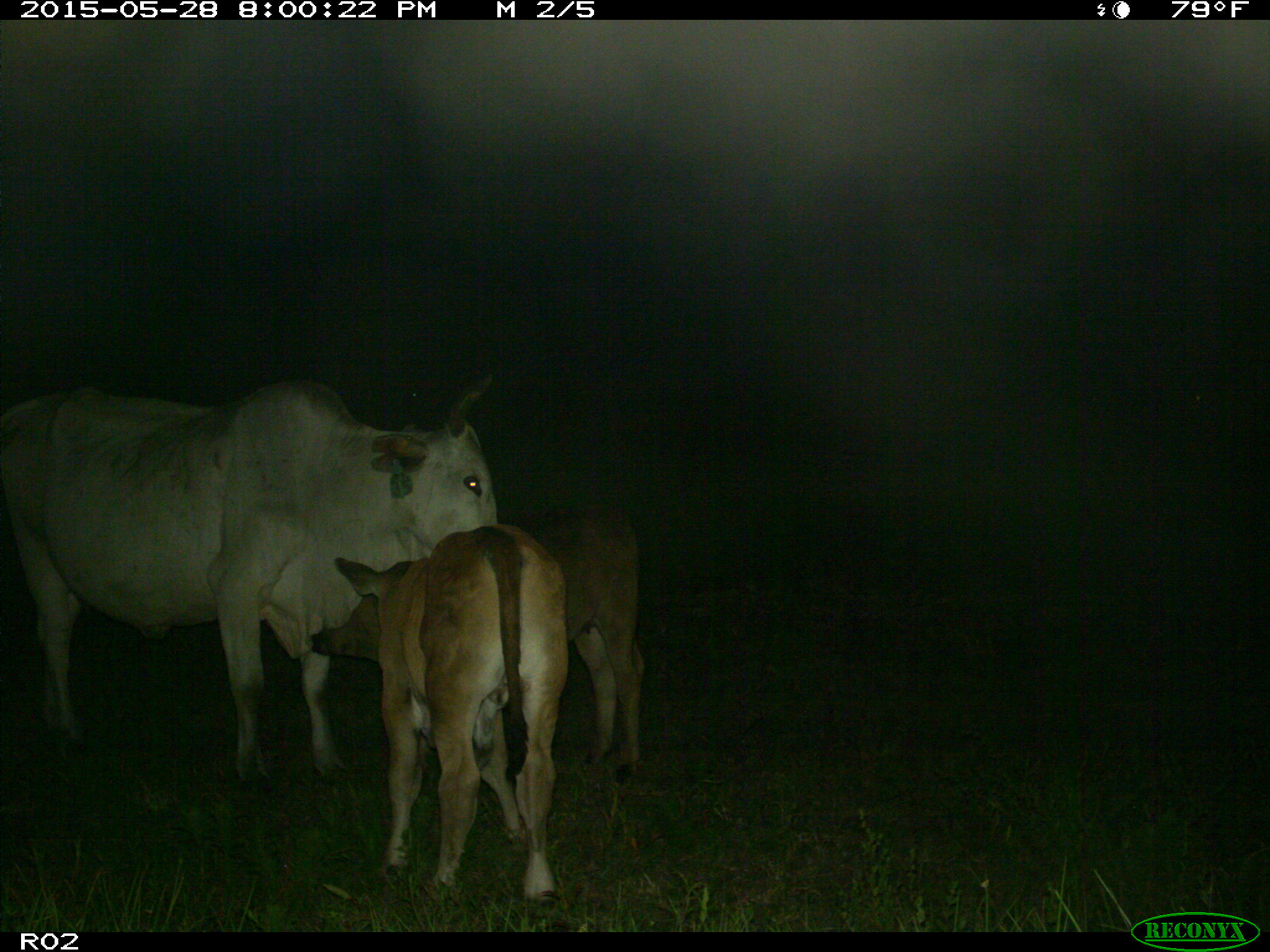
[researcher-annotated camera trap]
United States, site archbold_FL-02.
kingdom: Animalia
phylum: Chordata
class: Mammalia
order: Artiodactyla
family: Bovidae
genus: Bos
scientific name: Bos taurus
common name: domestic cow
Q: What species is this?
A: Bos taurus (domestic cow).